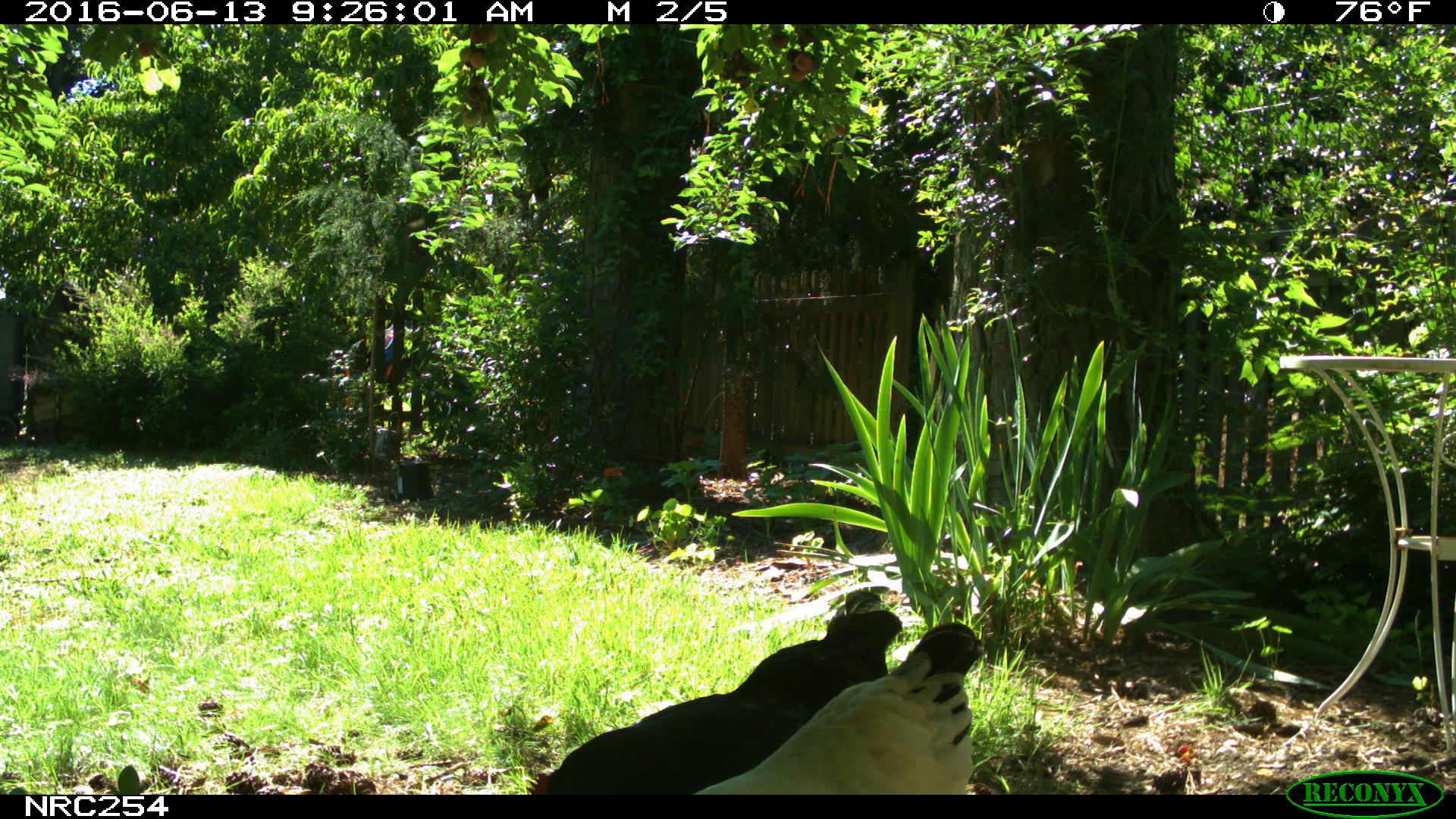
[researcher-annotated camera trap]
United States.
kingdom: Animalia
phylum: Chordata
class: Aves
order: Galliformes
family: Phasianidae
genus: Gallus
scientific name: Gallus gallus domesticus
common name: domestic chicken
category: Chicken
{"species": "Chicken (domestic chicken) (Gallus gallus domesticus)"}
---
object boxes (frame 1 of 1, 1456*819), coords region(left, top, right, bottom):
Chicken: region(527, 576, 903, 801); region(673, 616, 989, 800)